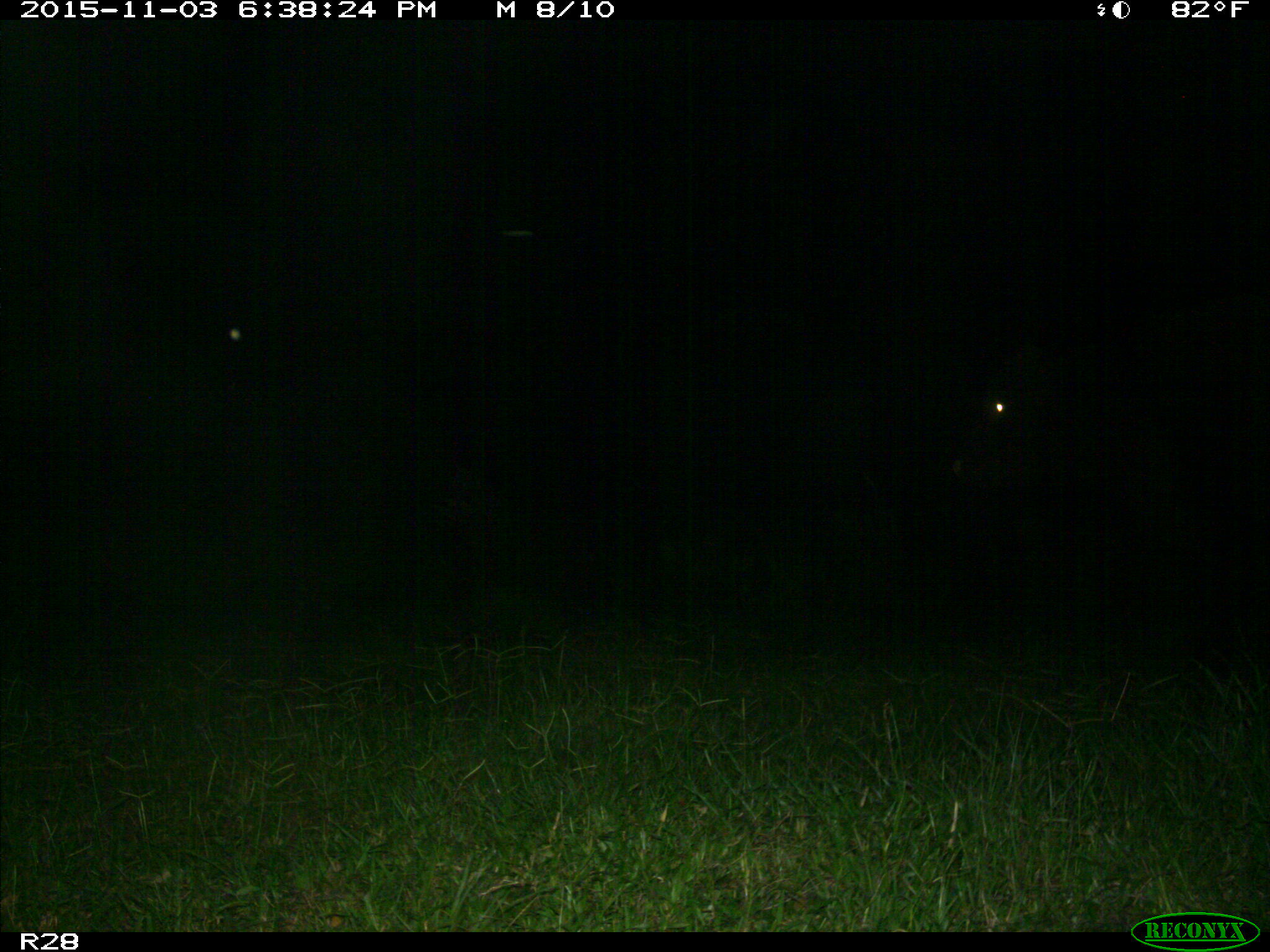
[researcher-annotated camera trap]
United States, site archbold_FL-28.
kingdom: Animalia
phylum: Chordata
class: Mammalia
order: Artiodactyla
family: Bovidae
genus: Bos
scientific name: Bos taurus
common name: domestic cow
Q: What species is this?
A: Bos taurus (domestic cow).